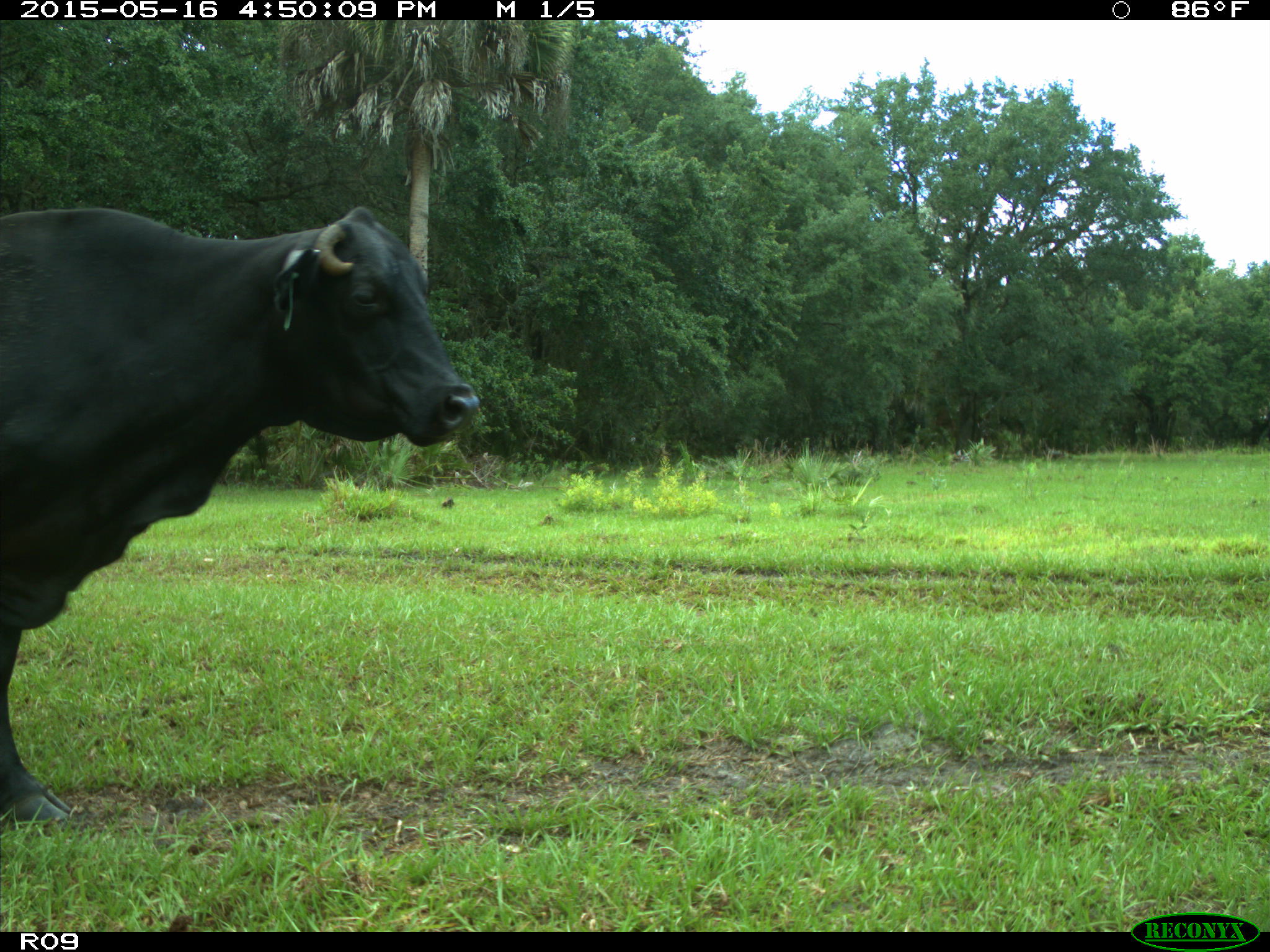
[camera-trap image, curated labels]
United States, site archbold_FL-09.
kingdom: Animalia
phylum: Chordata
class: Mammalia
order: Artiodactyla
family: Bovidae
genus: Bos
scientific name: Bos taurus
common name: domestic cow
Bos taurus (domestic cow).